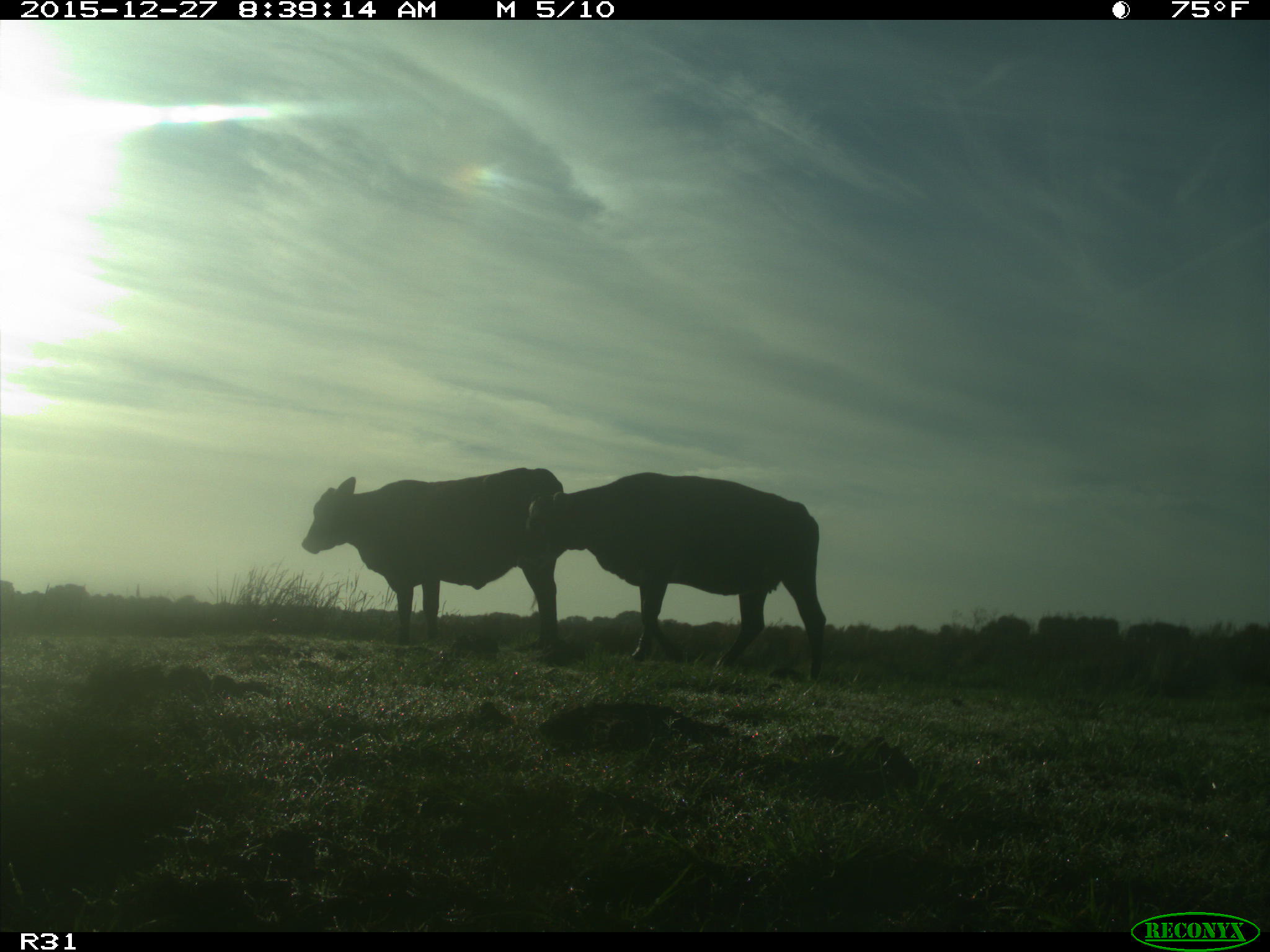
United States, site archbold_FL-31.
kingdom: Animalia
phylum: Chordata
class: Mammalia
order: Artiodactyla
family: Bovidae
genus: Bos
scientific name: Bos taurus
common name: domestic cow